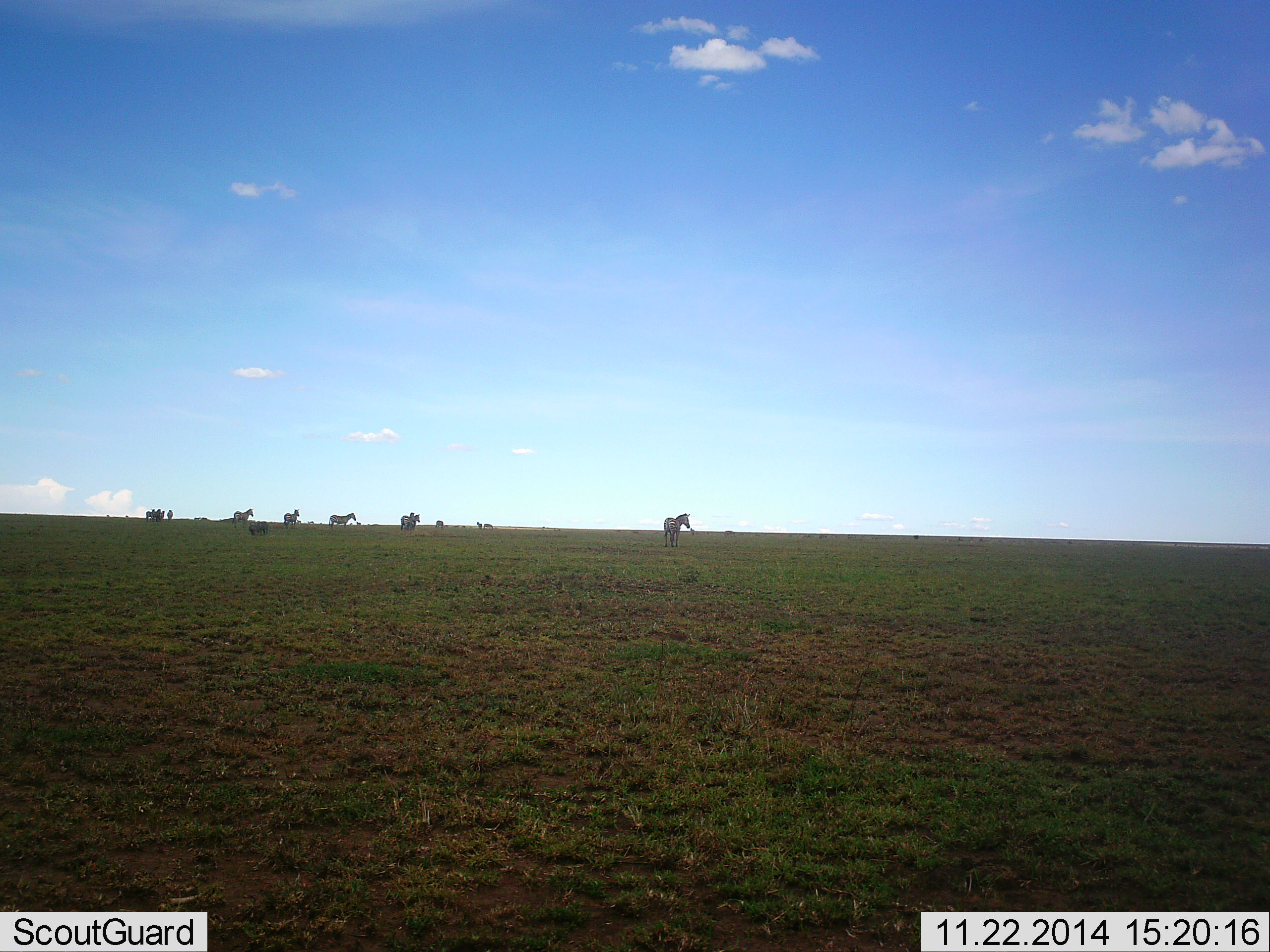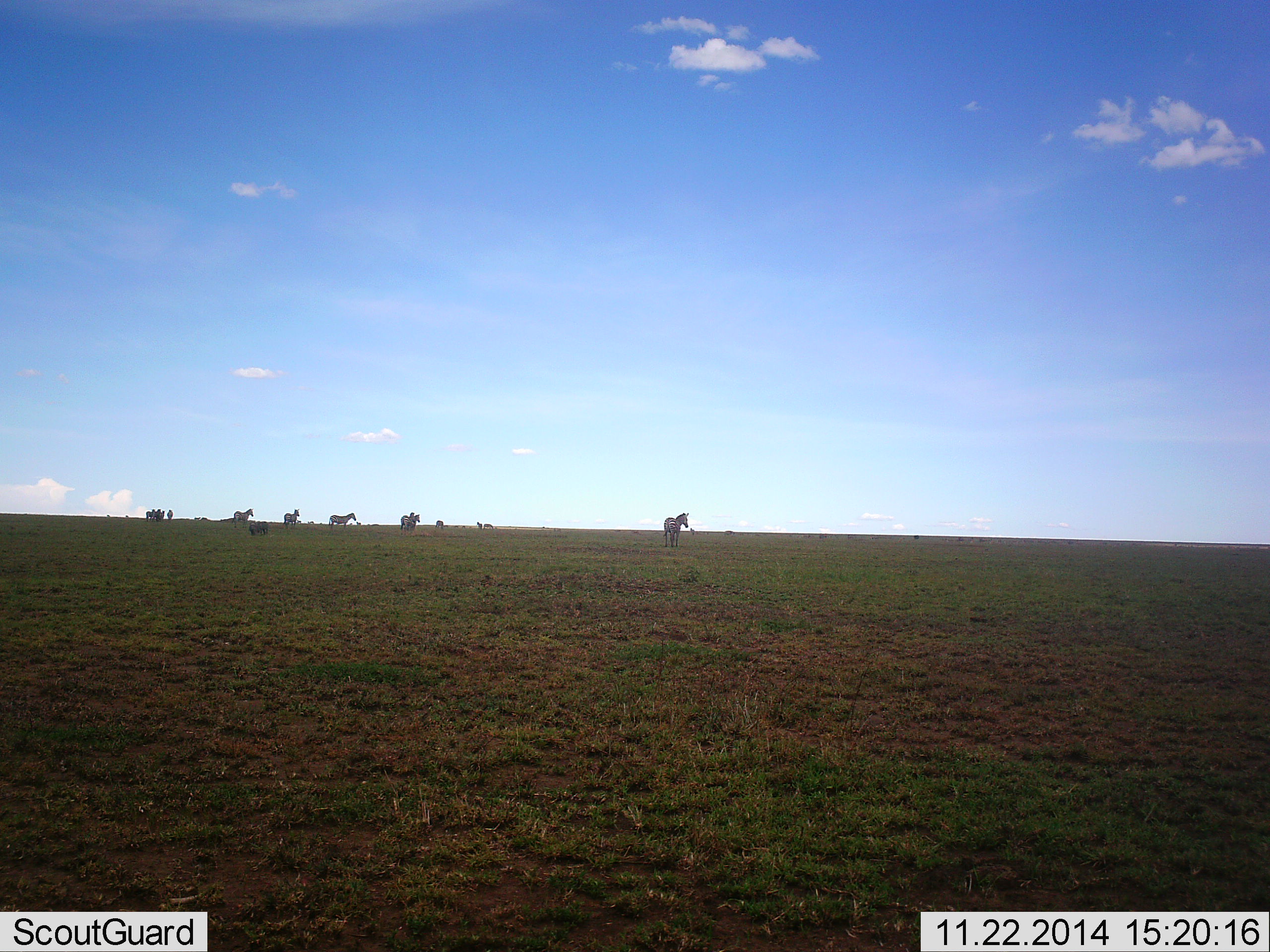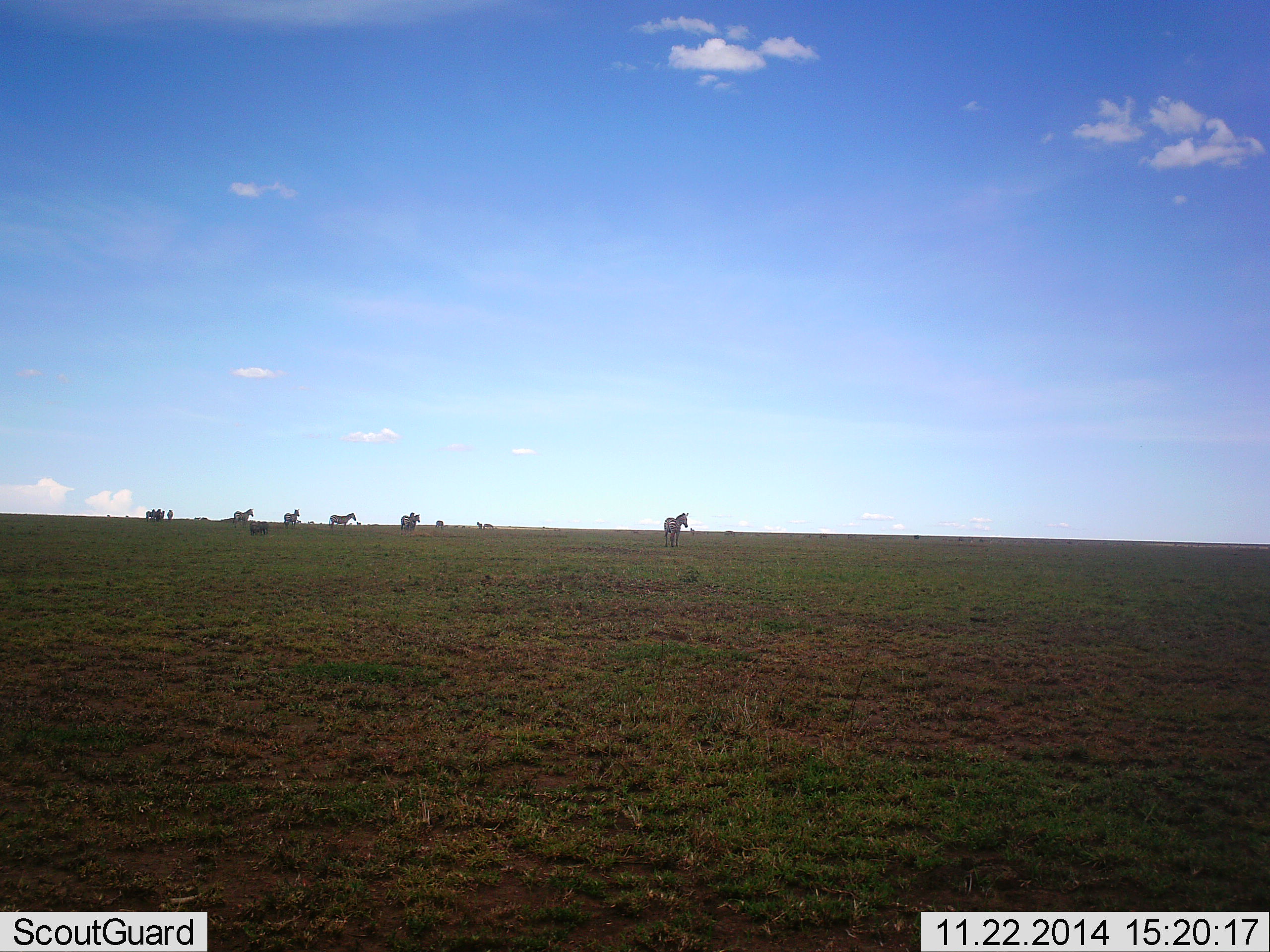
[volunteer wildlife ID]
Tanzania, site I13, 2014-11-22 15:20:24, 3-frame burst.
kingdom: Animalia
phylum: Chordata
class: Mammalia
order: Perissodactyla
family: Equidae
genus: Equus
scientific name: Equus quagga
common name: plains zebra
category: zebra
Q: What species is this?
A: Zebra (plains zebra) (Equus quagga).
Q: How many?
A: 7.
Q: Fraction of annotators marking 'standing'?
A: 100%.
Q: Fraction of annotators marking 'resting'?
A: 0%.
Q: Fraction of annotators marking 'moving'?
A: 10%.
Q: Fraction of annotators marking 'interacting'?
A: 0%.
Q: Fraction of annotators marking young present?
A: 0%.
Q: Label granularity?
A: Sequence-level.